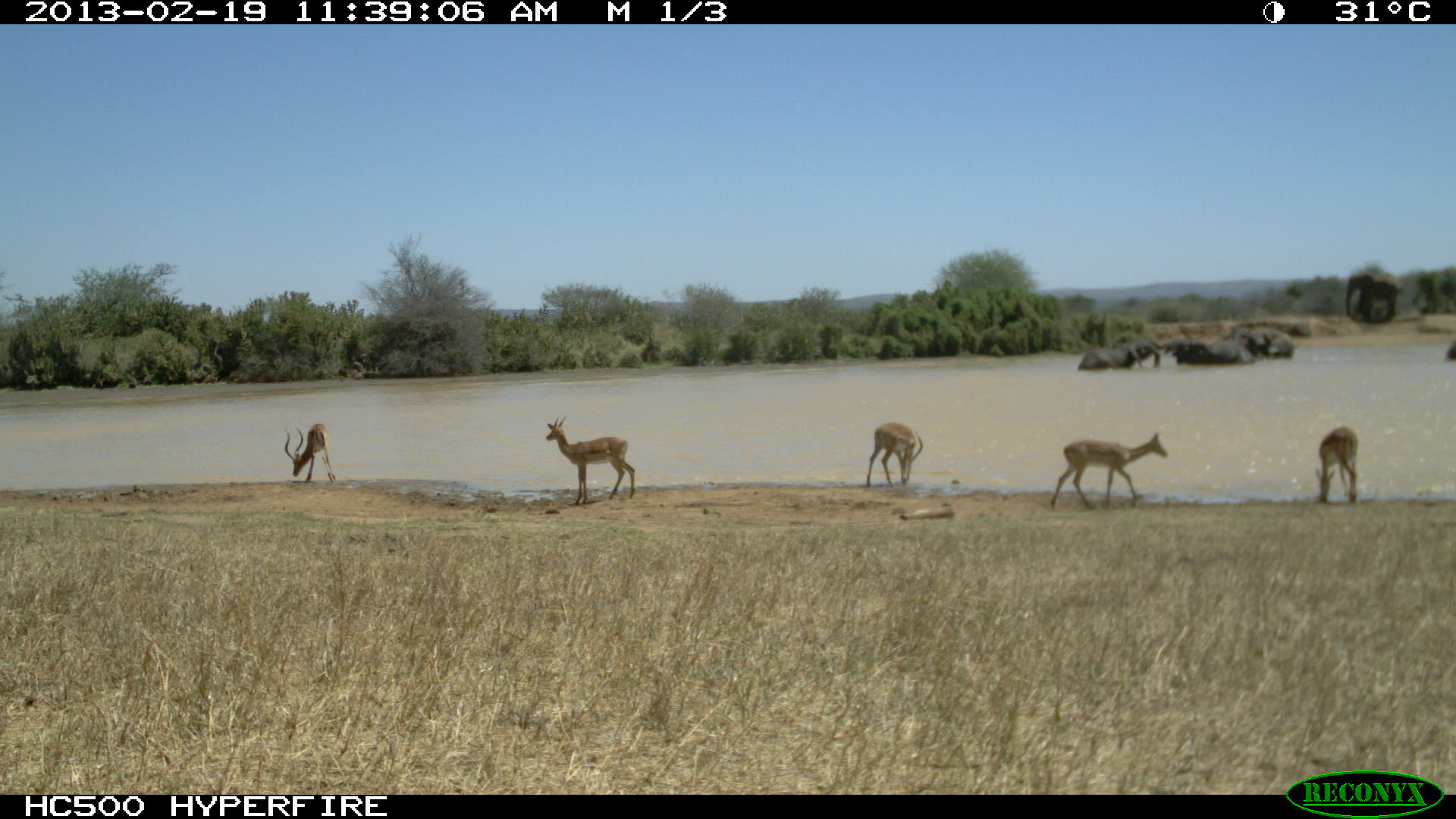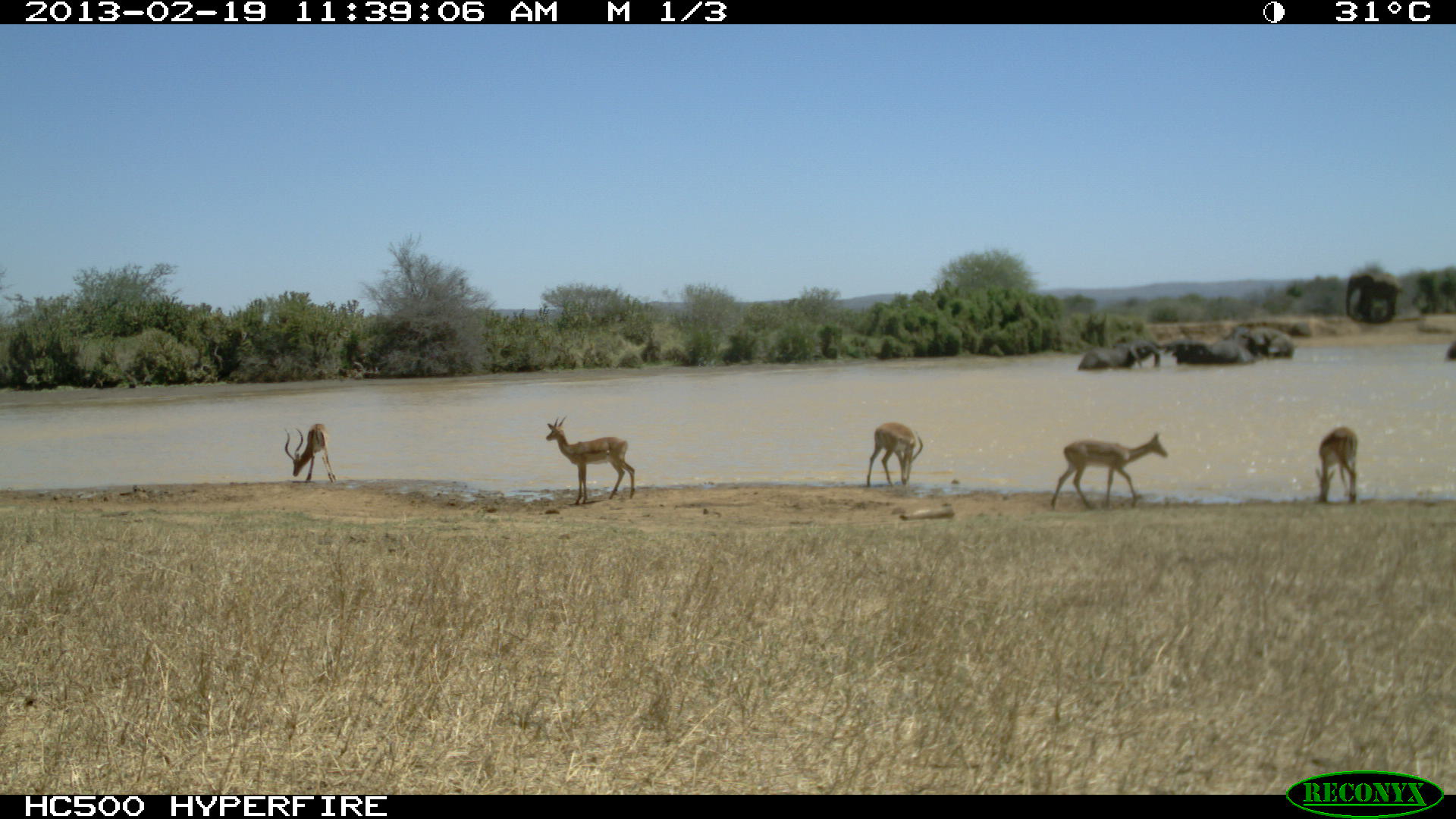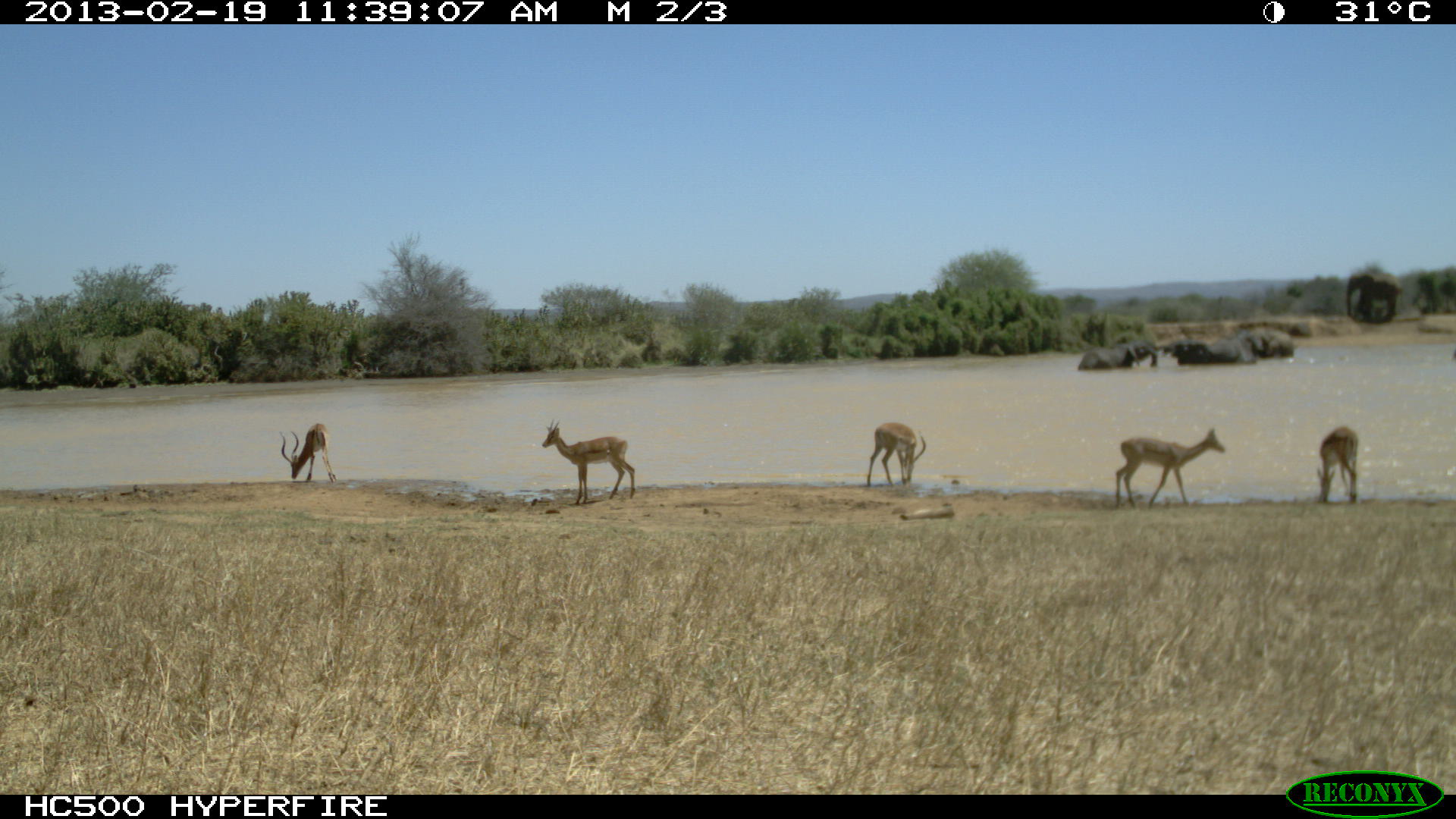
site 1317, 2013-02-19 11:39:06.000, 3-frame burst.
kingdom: Animalia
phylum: Chordata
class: Mammalia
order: Proboscidea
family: Elephantidae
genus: Loxodonta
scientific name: Loxodonta africana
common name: african bush elephant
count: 7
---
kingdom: Animalia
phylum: Chordata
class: Mammalia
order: Artiodactyla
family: Bovidae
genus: Aepyceros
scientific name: Aepyceros melampus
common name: impala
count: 5